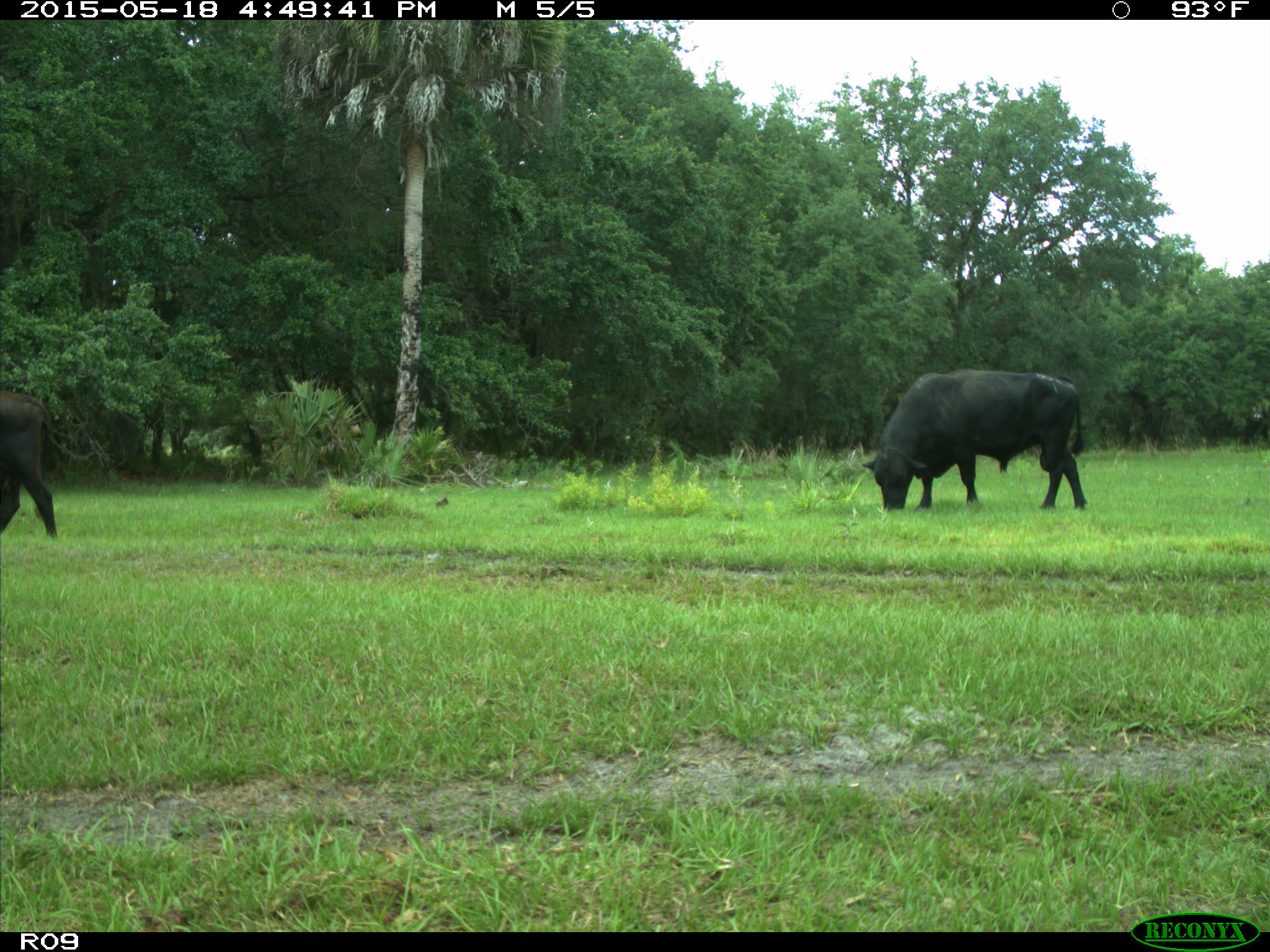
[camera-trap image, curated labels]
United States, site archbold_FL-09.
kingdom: Animalia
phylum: Chordata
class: Mammalia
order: Artiodactyla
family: Bovidae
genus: Bos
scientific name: Bos taurus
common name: domestic cow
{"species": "Bos taurus (domestic cow)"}